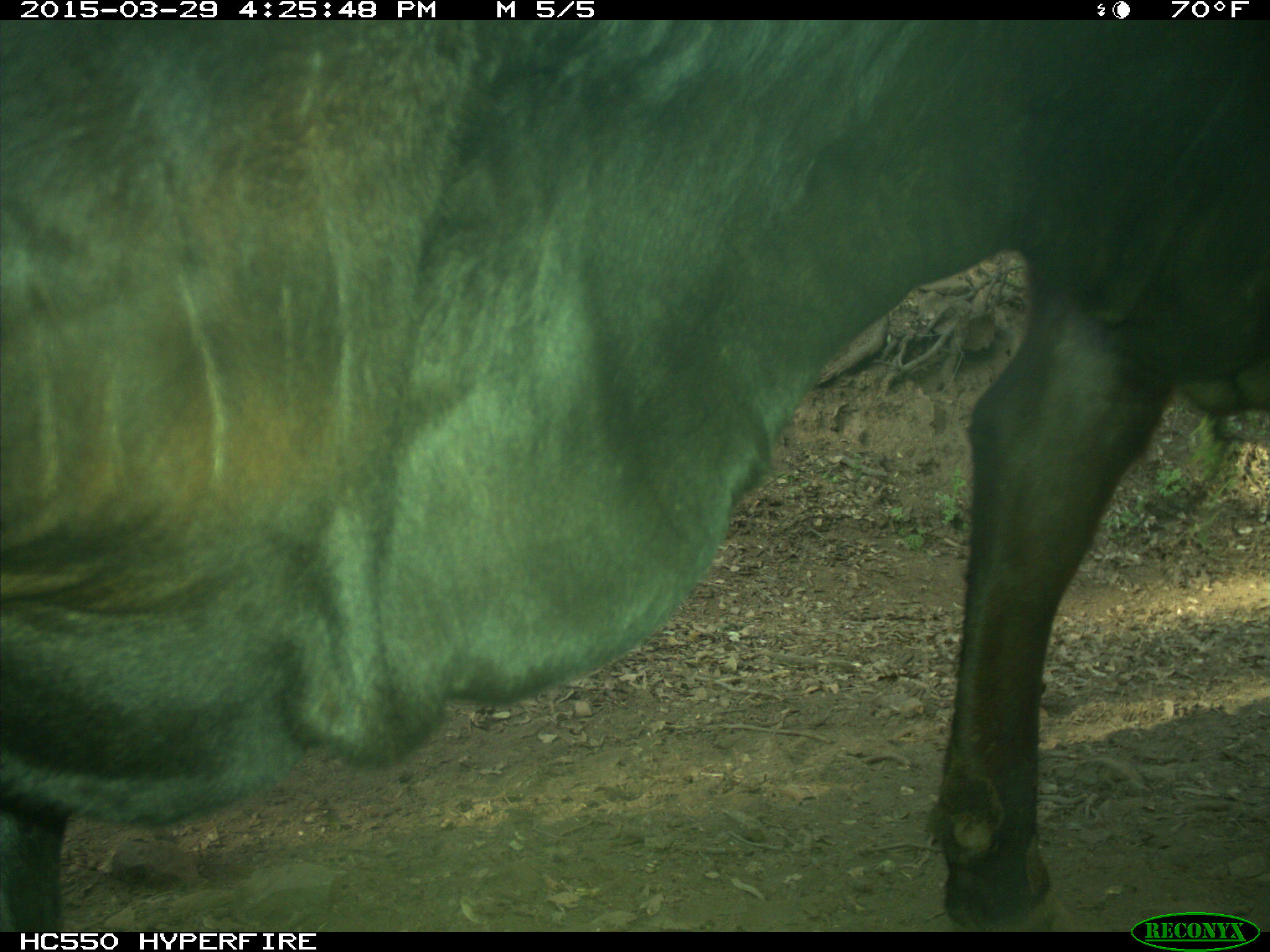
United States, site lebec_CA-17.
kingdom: Animalia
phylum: Chordata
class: Mammalia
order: Artiodactyla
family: Bovidae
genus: Bos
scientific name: Bos taurus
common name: domestic cow